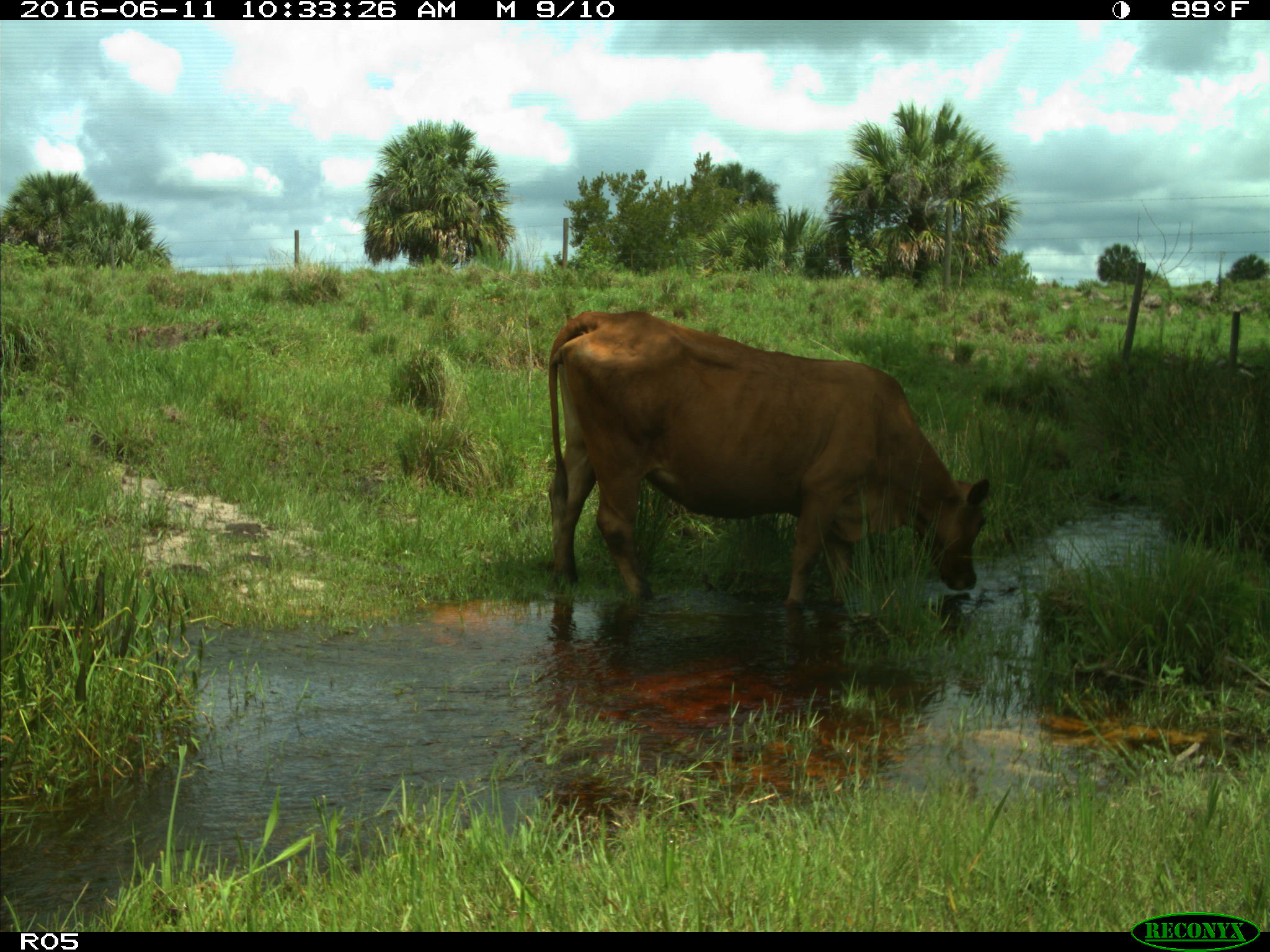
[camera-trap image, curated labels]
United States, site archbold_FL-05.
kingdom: Animalia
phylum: Chordata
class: Mammalia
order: Artiodactyla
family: Bovidae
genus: Bos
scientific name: Bos taurus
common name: domestic cow